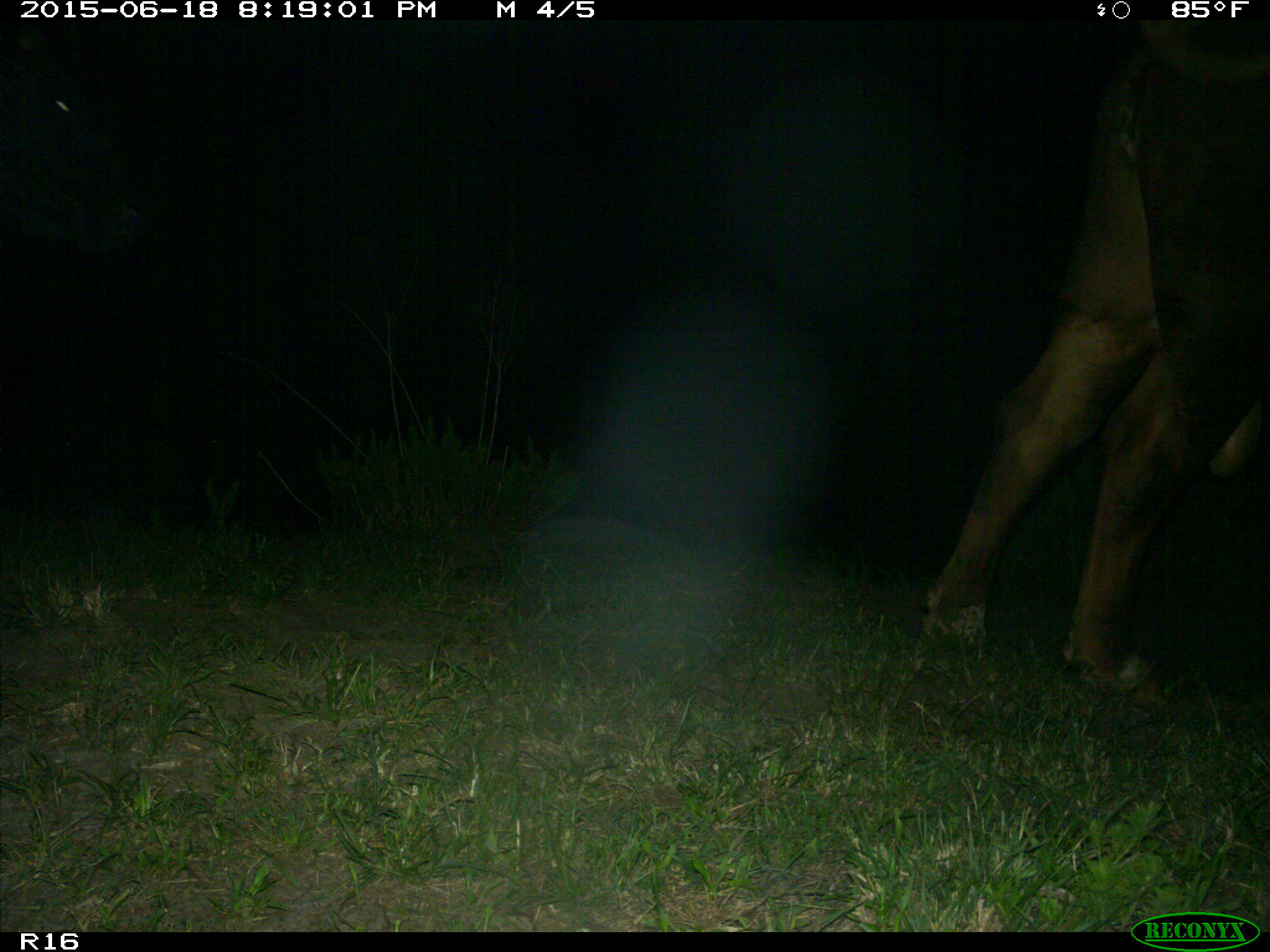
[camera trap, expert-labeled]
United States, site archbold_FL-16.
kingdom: Animalia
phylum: Chordata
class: Mammalia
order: Artiodactyla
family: Bovidae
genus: Bos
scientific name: Bos taurus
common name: domestic cow